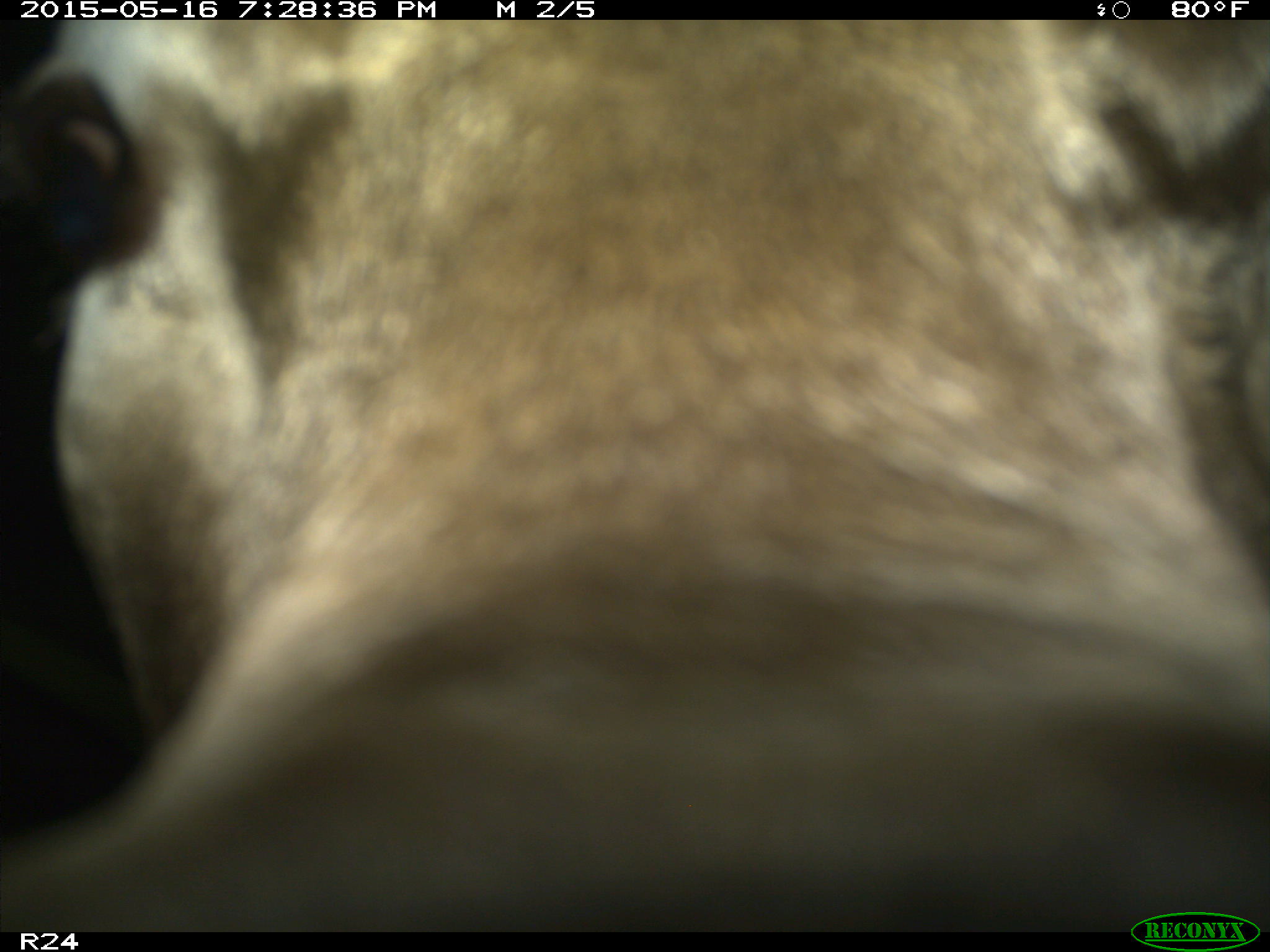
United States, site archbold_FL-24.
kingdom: Animalia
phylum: Chordata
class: Mammalia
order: Artiodactyla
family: Bovidae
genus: Bos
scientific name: Bos taurus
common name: domestic cow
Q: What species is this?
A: Bos taurus (domestic cow).